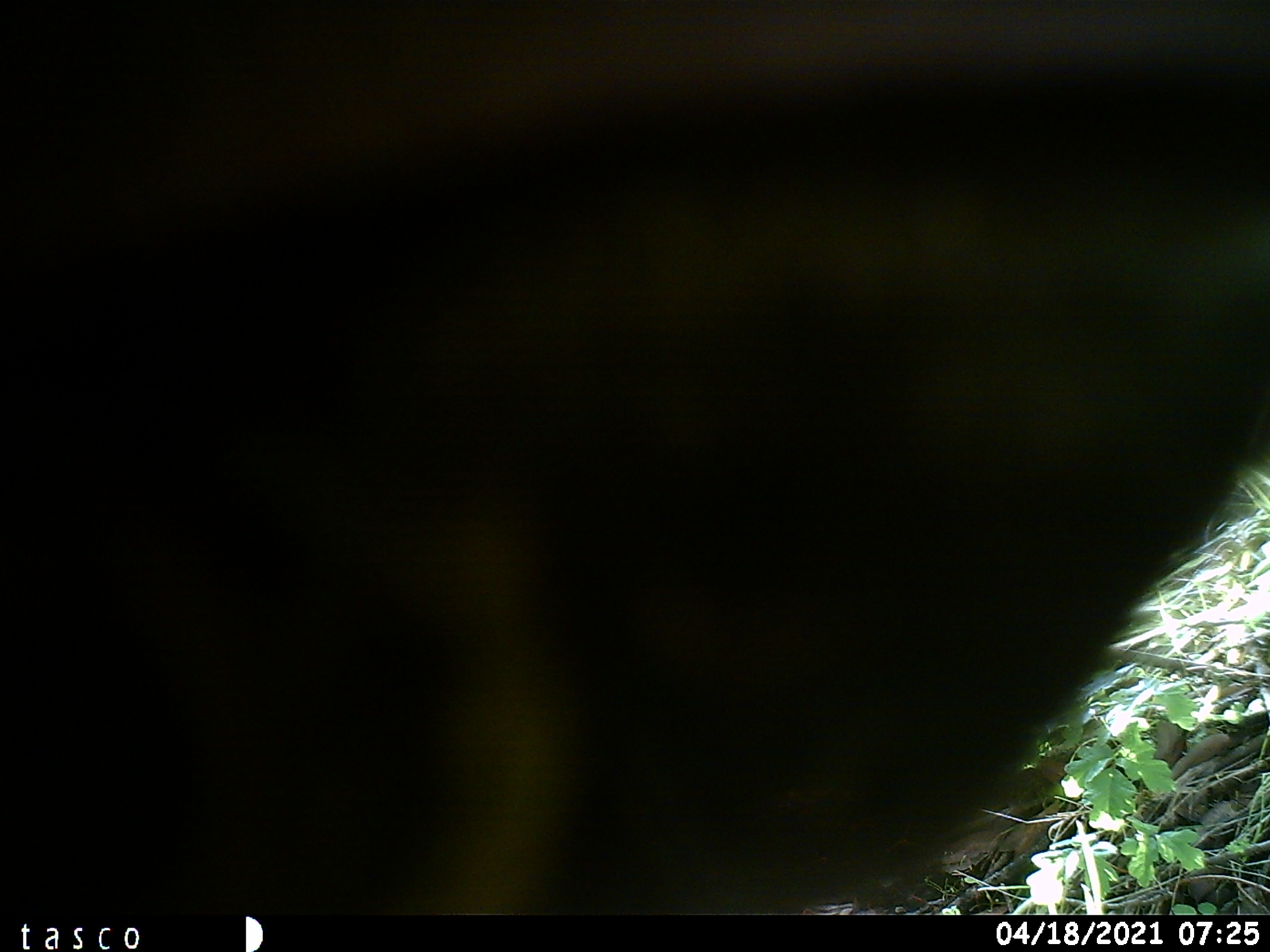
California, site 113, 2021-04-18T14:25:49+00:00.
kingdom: Animalia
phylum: Chordata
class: Mammalia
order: Artiodactyla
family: Bovidae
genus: Bos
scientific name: Bos taurus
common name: domestic cattle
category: cattle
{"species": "cattle (domestic cattle) (Bos taurus)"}